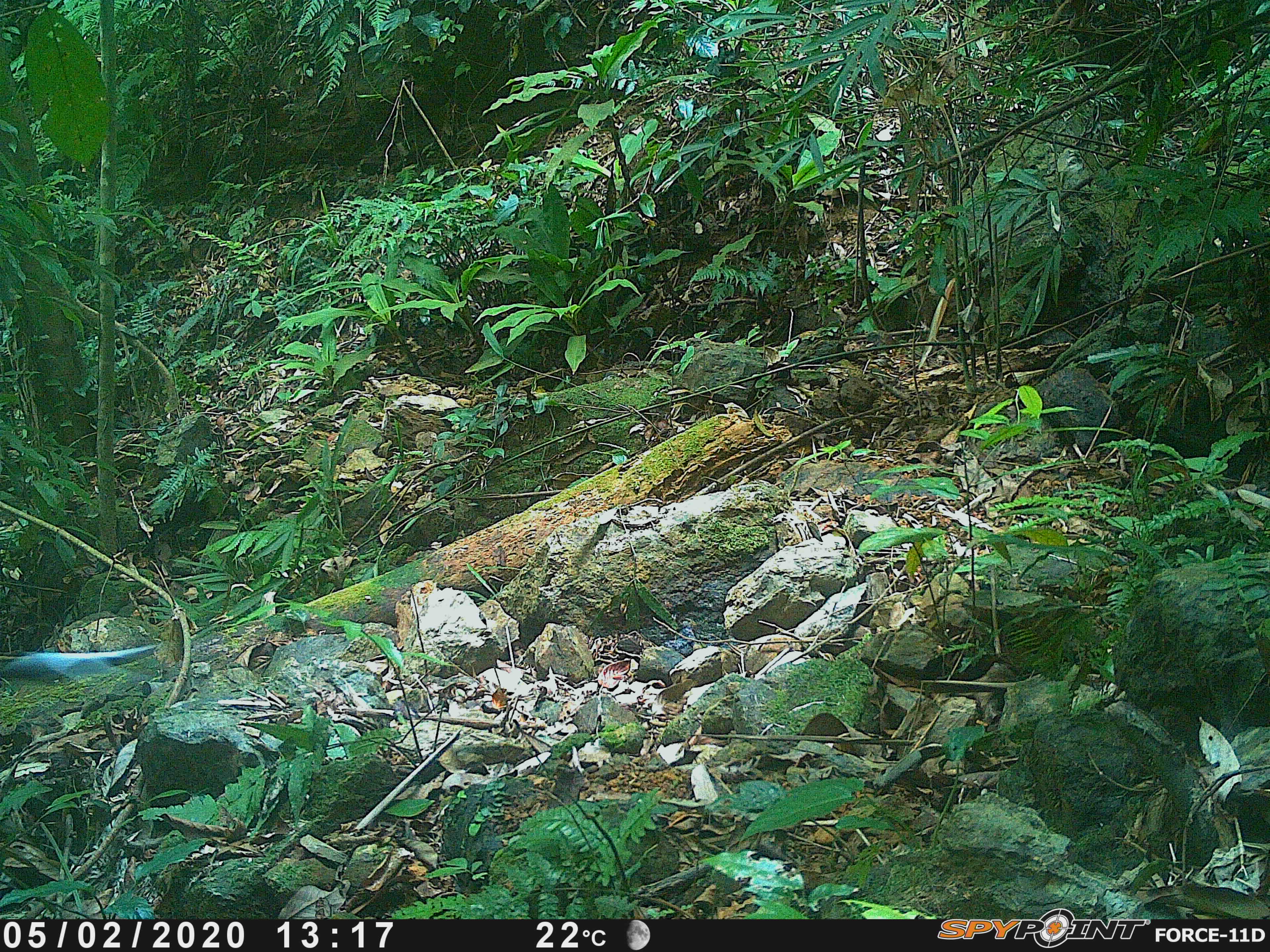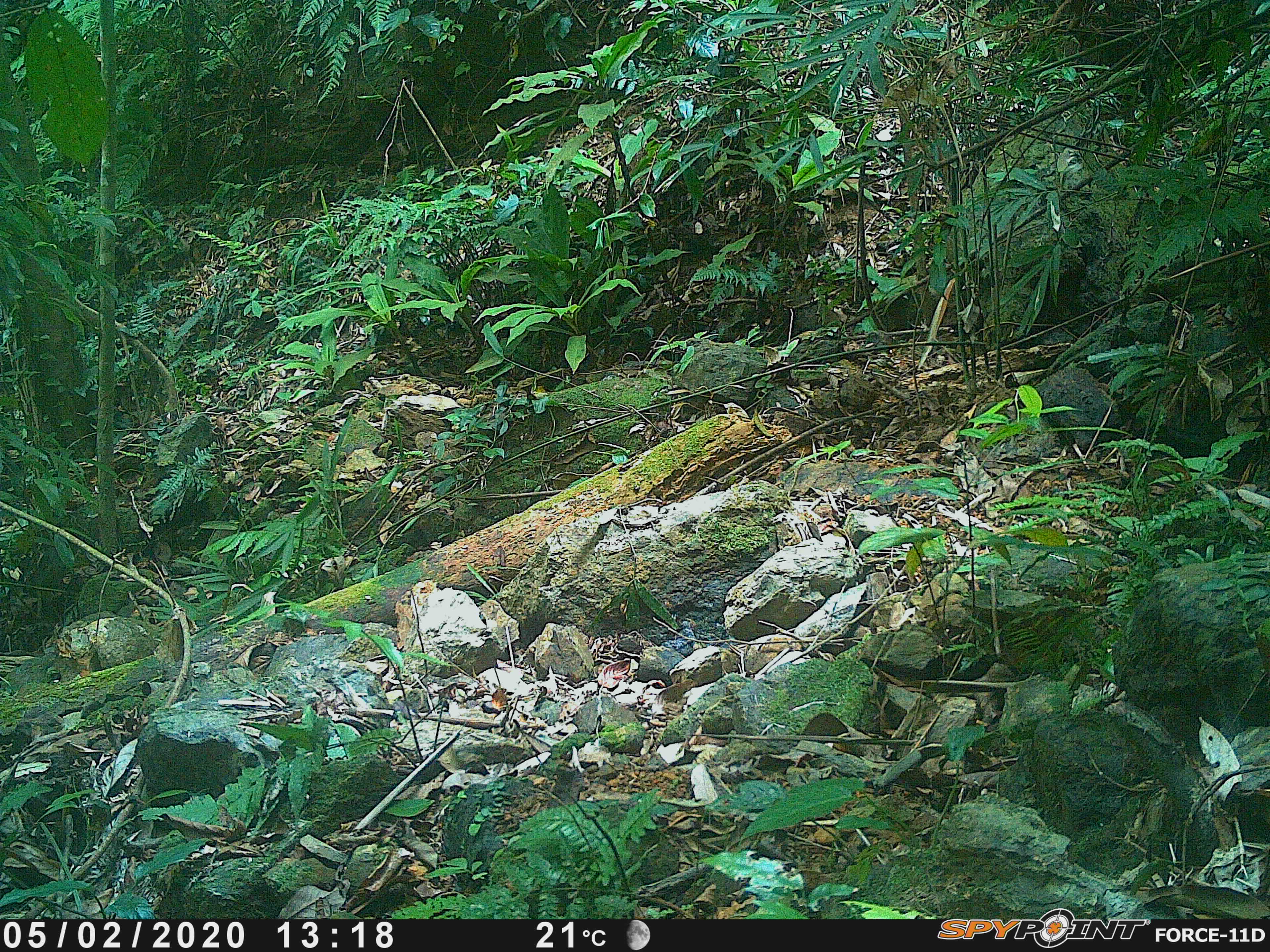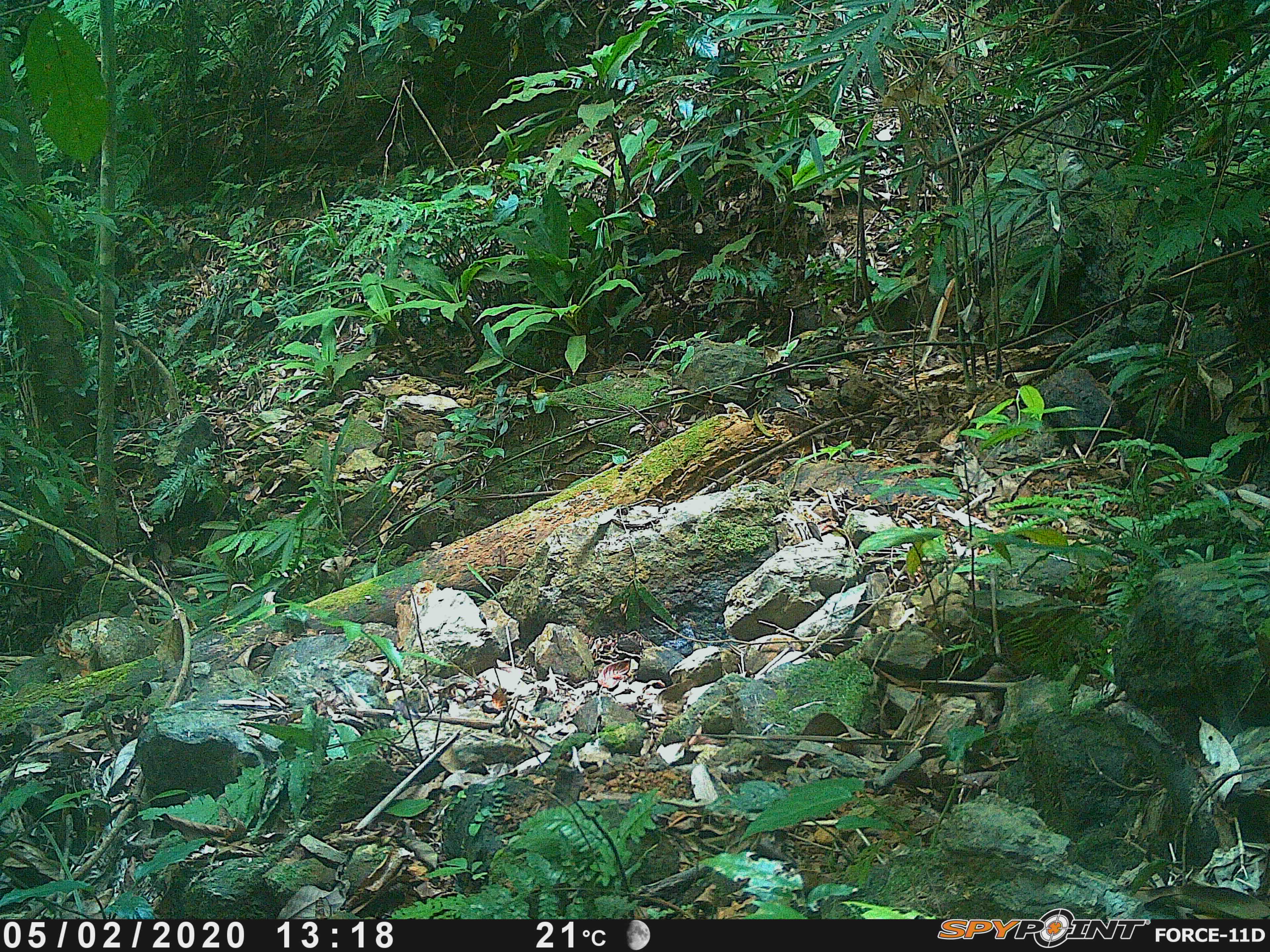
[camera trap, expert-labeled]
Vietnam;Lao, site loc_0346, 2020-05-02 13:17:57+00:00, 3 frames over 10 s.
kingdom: Animalia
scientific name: Animalia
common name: animal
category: unidentified animal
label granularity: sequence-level